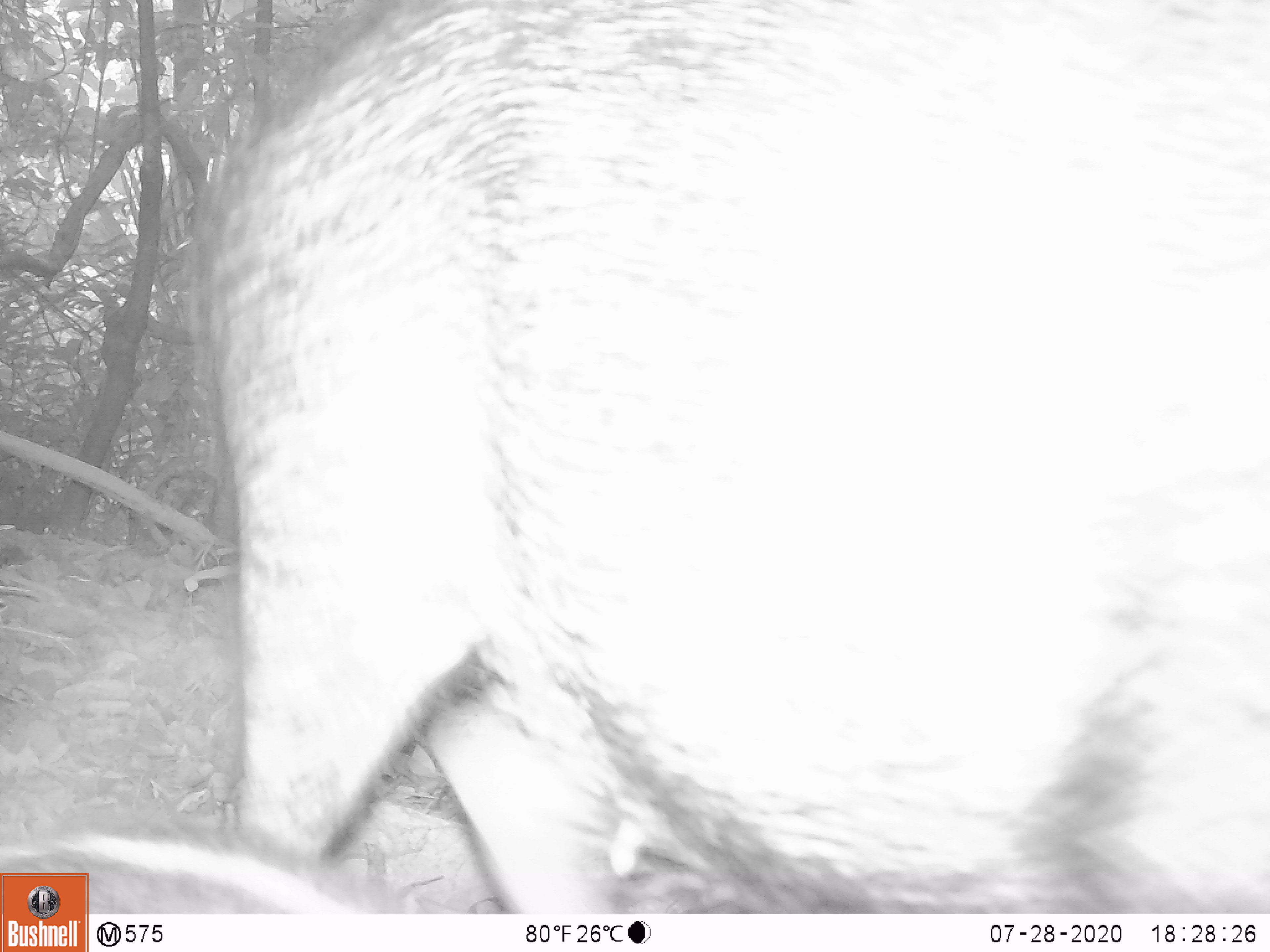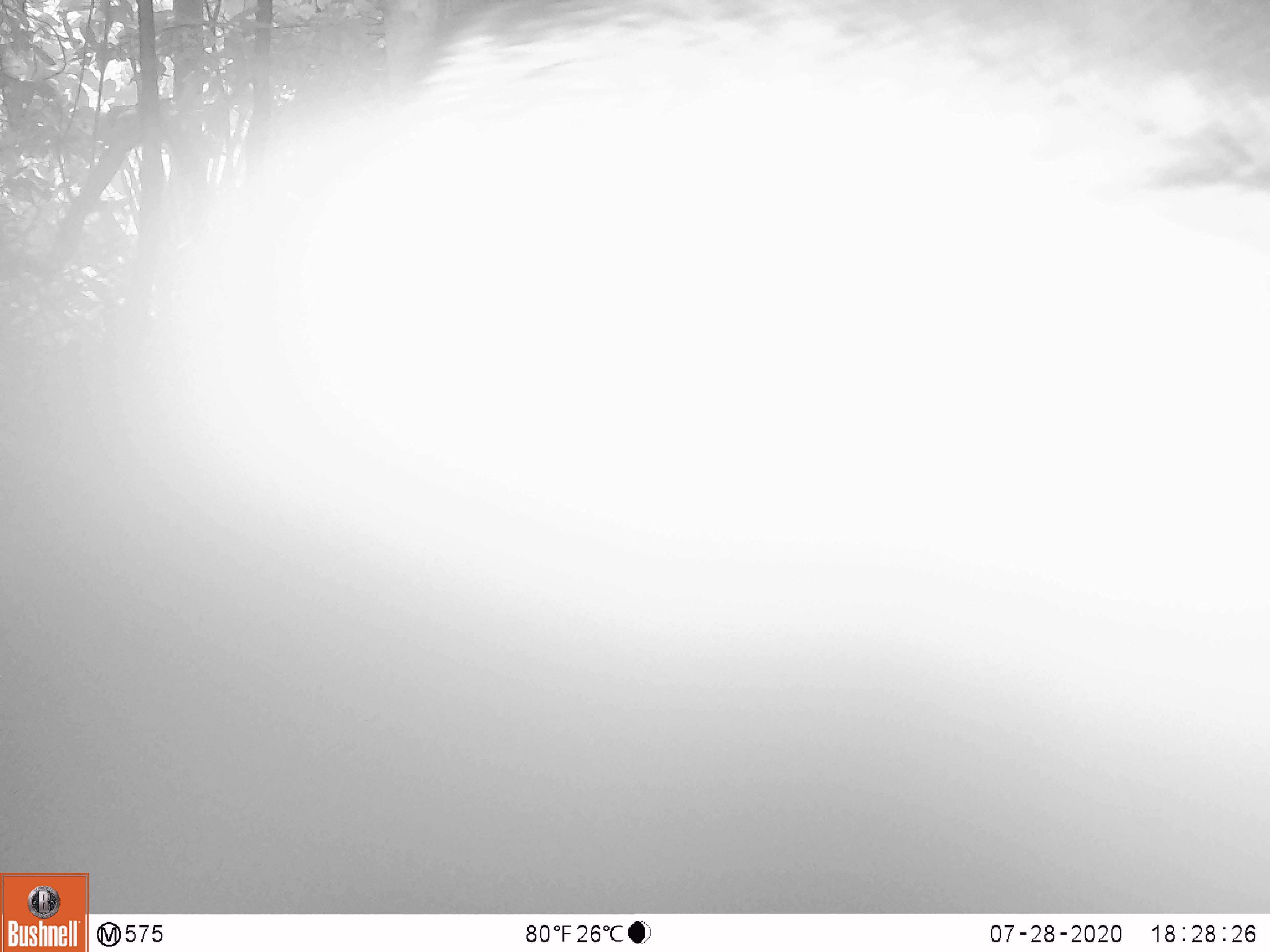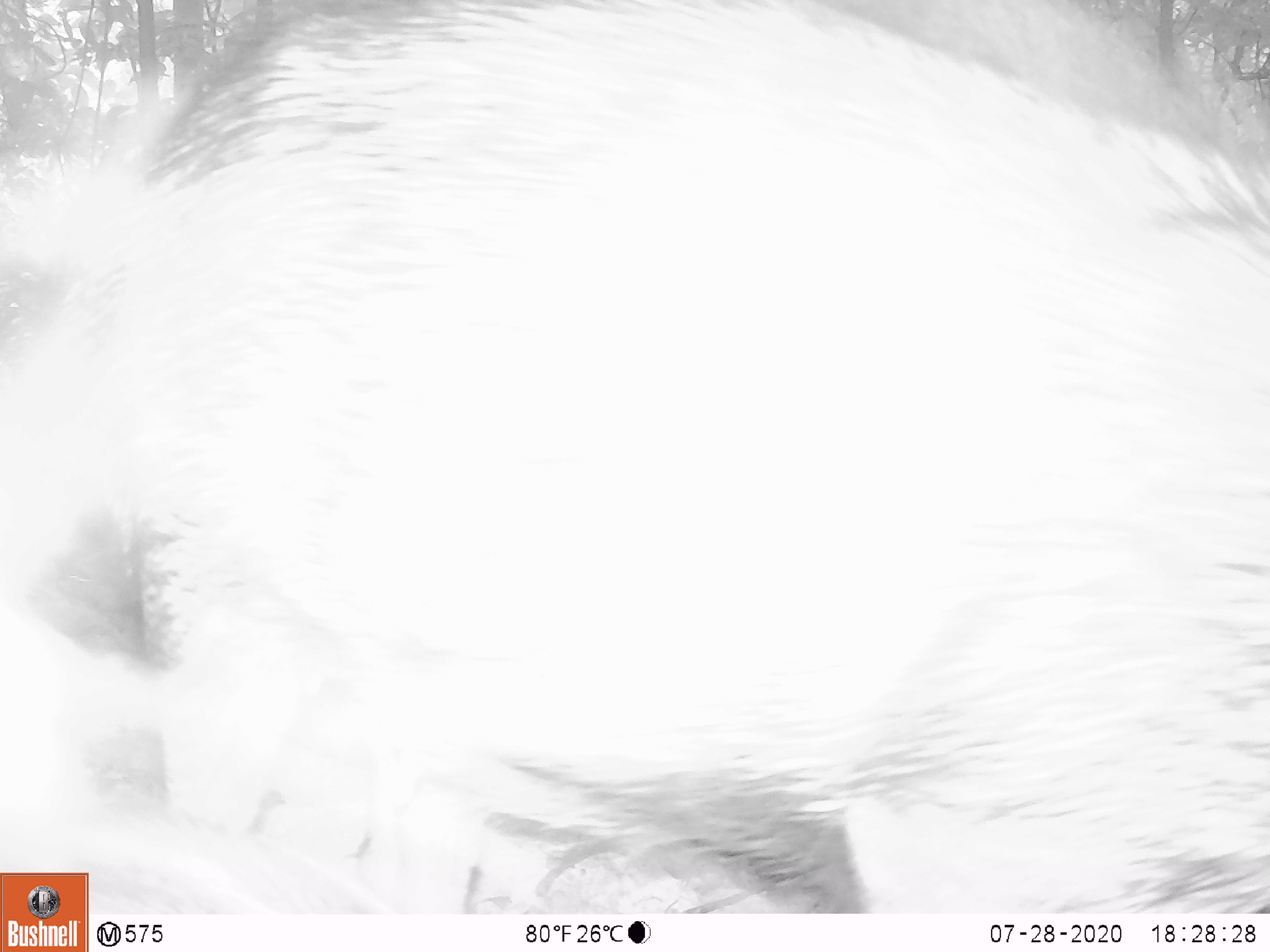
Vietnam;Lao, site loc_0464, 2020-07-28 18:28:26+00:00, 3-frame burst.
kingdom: Animalia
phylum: Chordata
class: Mammalia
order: Artiodactyla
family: Suidae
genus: Sus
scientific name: Sus scrofa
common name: eurasian wild pig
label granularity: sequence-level